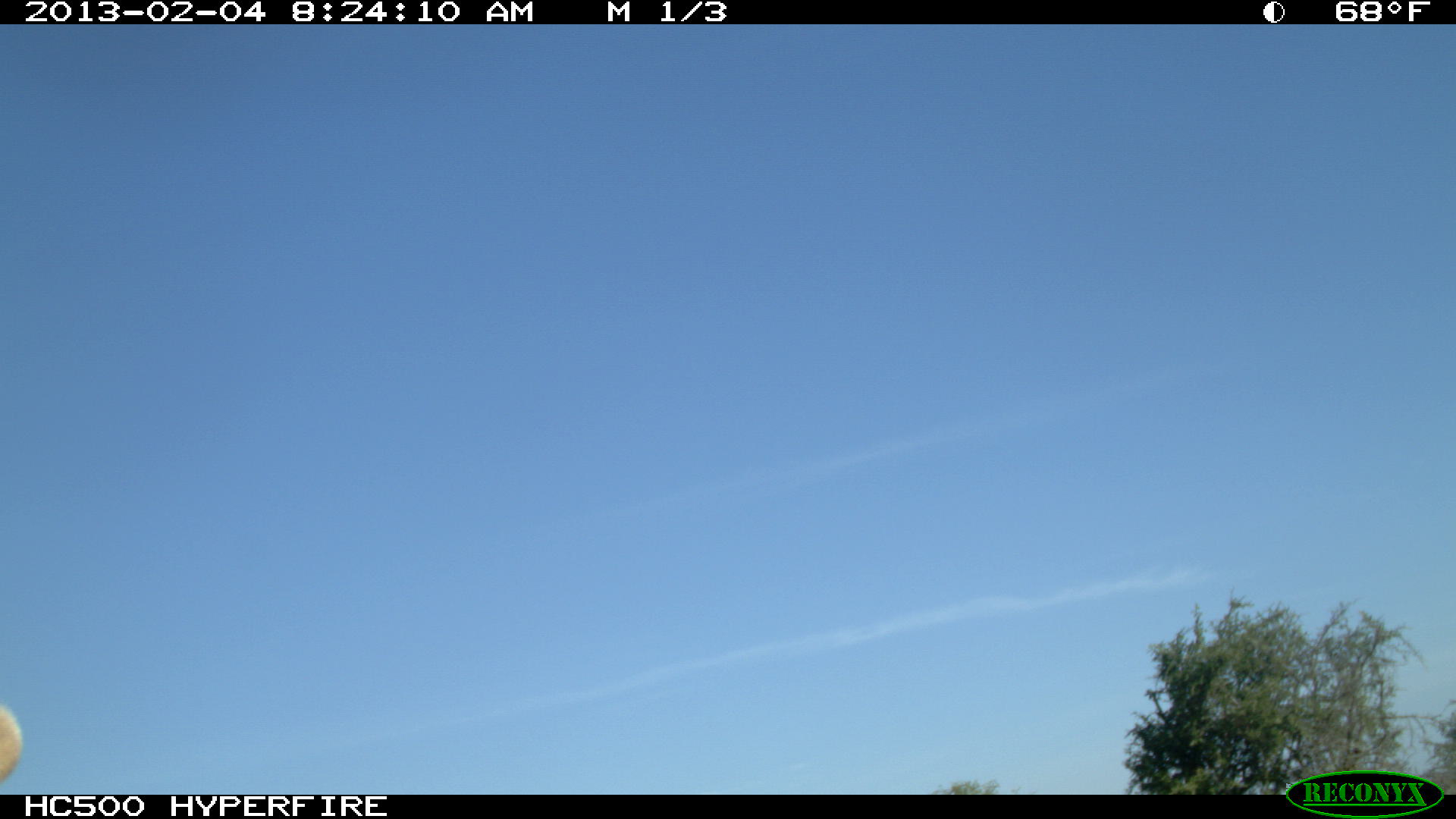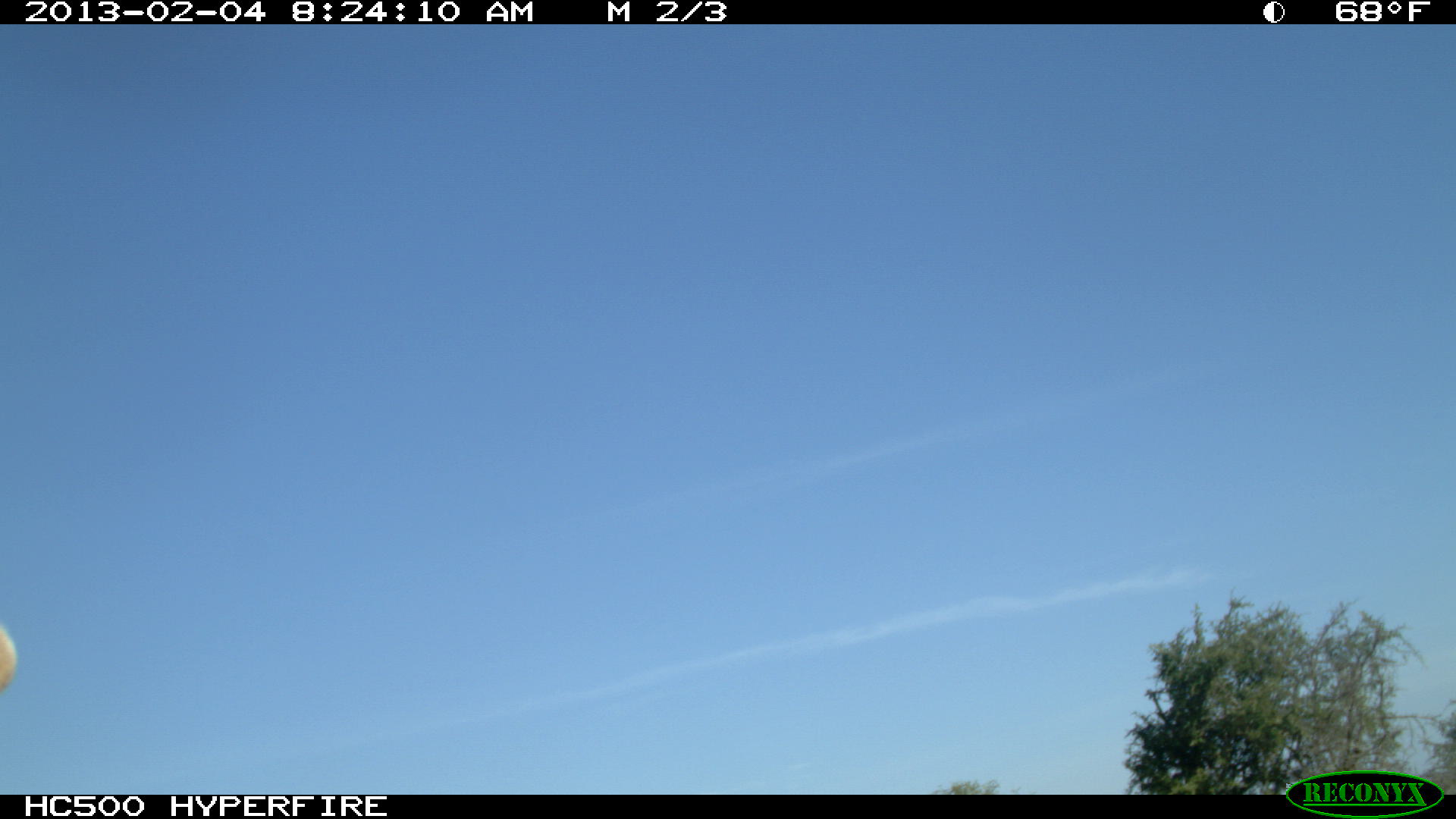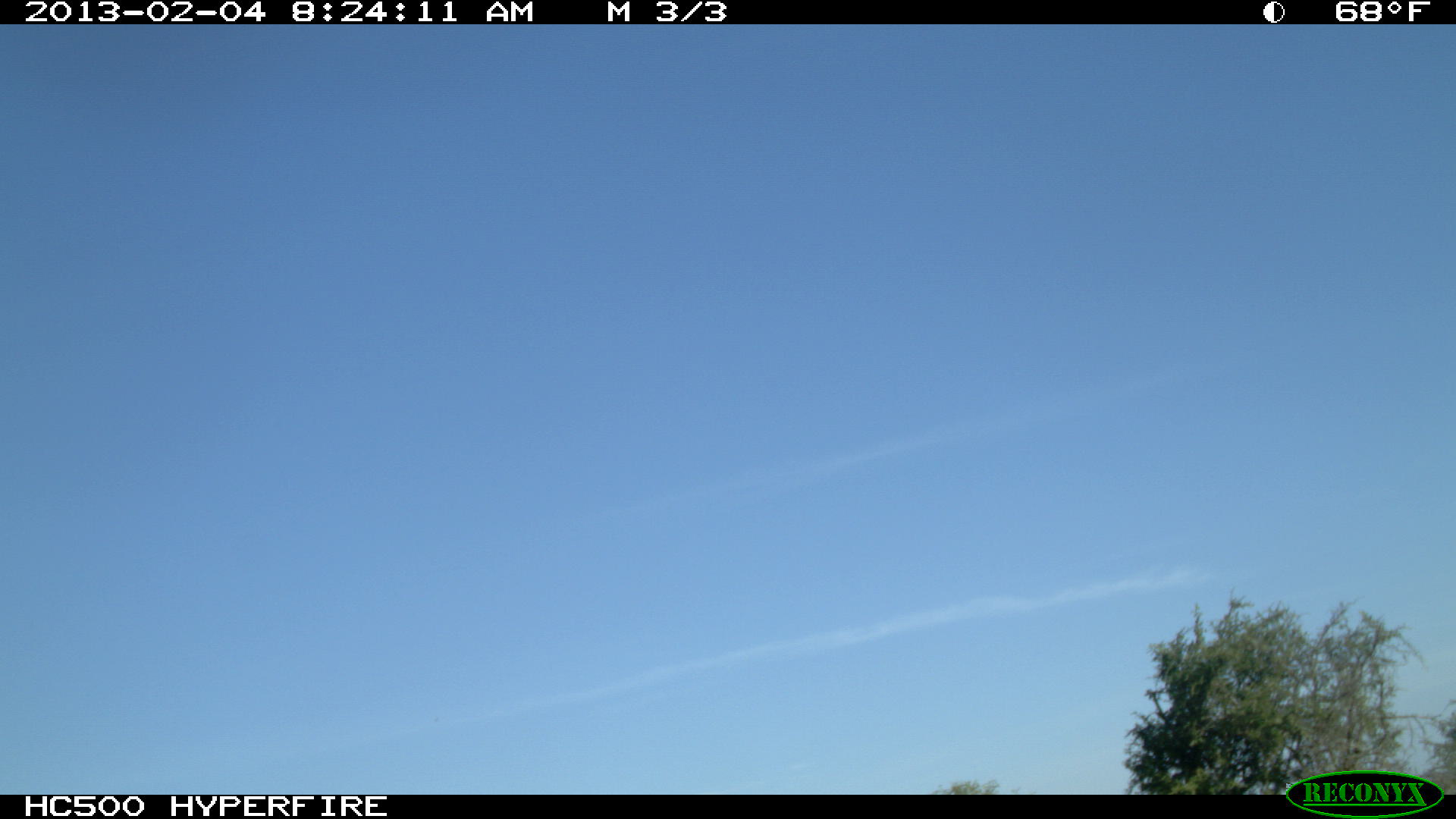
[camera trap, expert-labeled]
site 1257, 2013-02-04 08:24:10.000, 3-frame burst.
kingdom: Animalia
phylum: Chordata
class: Mammalia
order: Artiodactyla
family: Bovidae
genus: Bos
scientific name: Bos taurus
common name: domestic cattle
Bos taurus (domestic cattle), count 1.